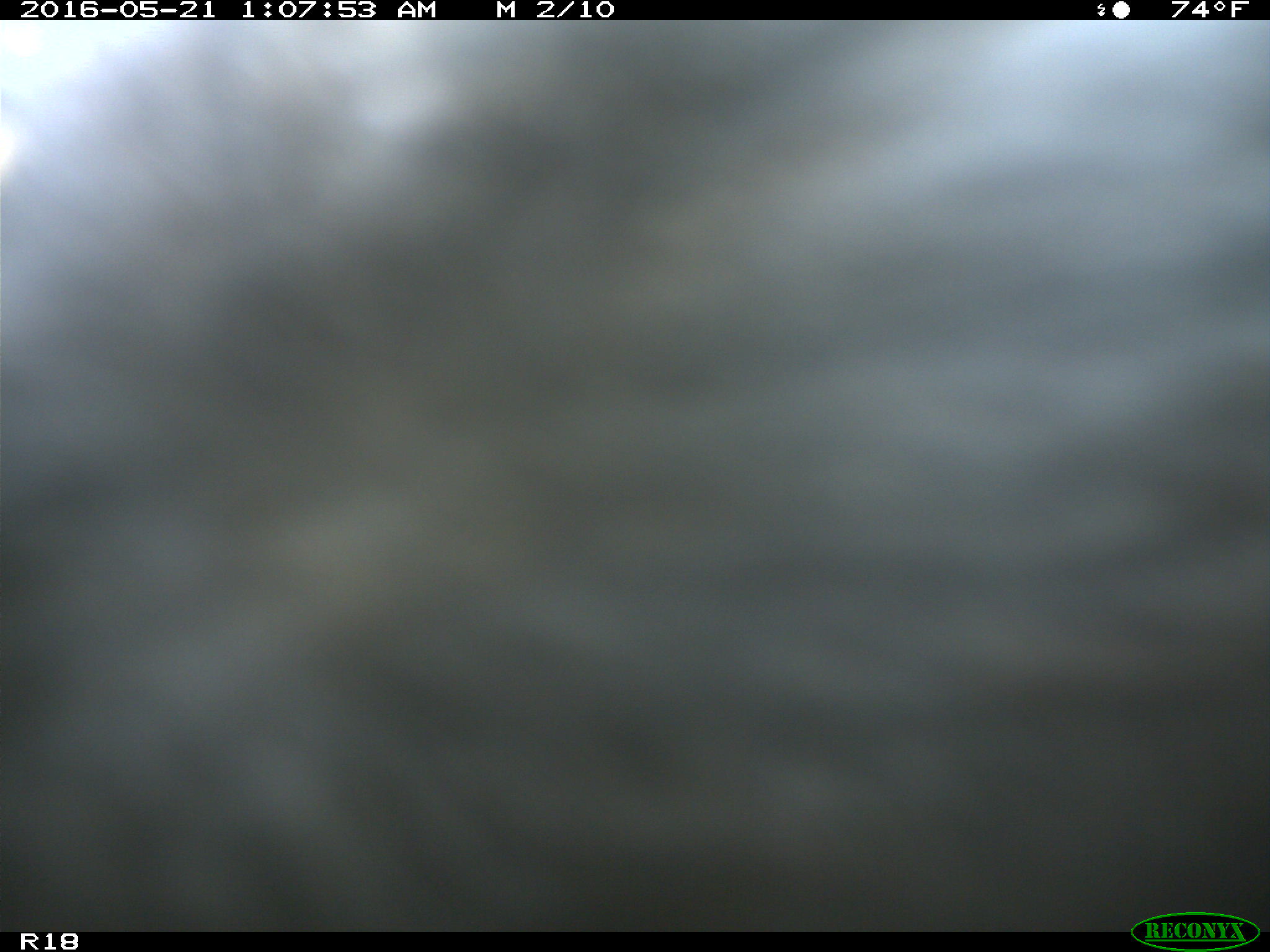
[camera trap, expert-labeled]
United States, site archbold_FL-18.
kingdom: Animalia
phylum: Chordata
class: Mammalia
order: Artiodactyla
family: Bovidae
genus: Bos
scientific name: Bos taurus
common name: domestic cow